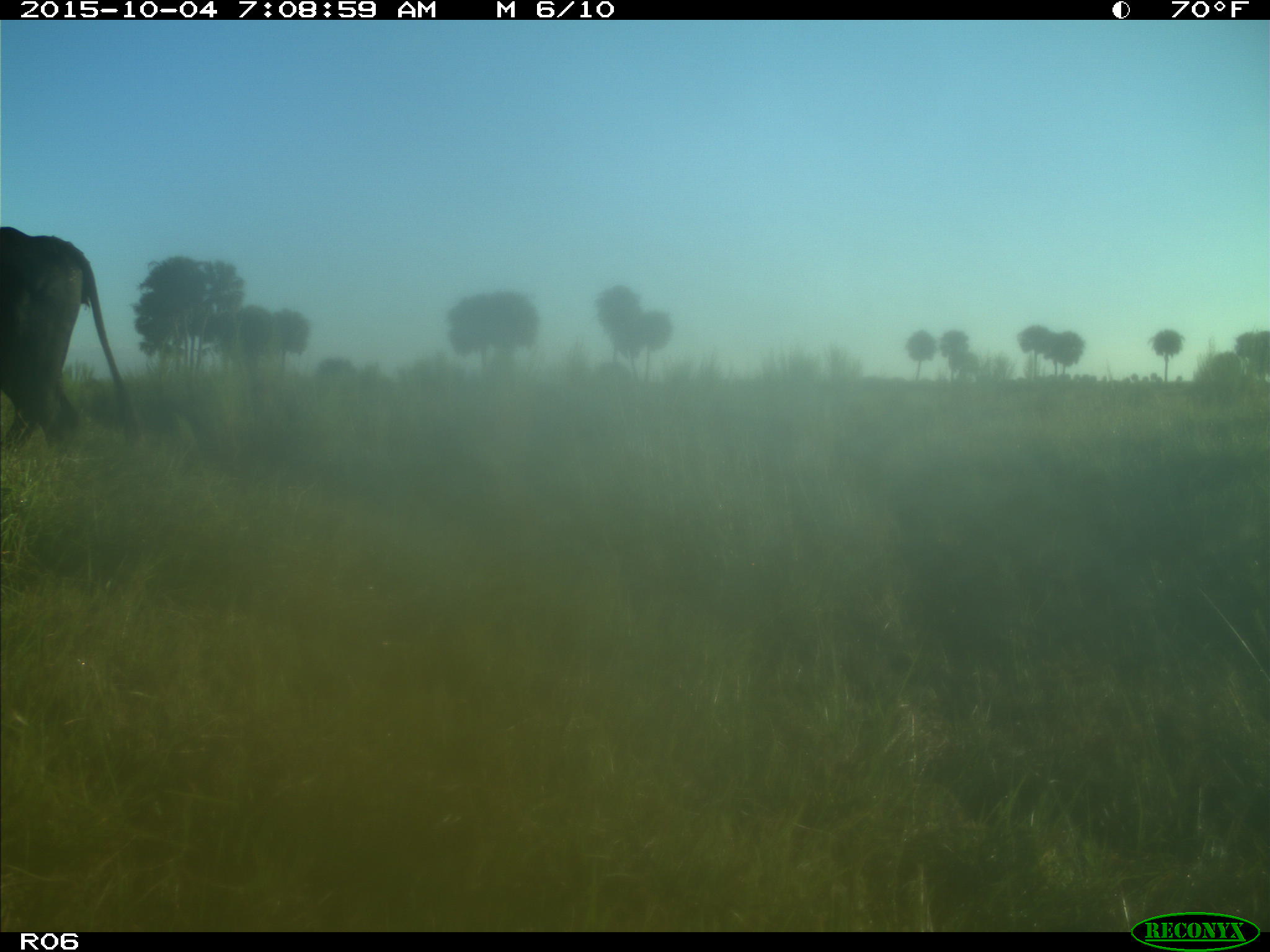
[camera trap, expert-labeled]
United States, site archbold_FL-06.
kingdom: Animalia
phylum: Chordata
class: Mammalia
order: Artiodactyla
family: Bovidae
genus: Bos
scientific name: Bos taurus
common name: domestic cow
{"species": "Bos taurus (domestic cow)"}